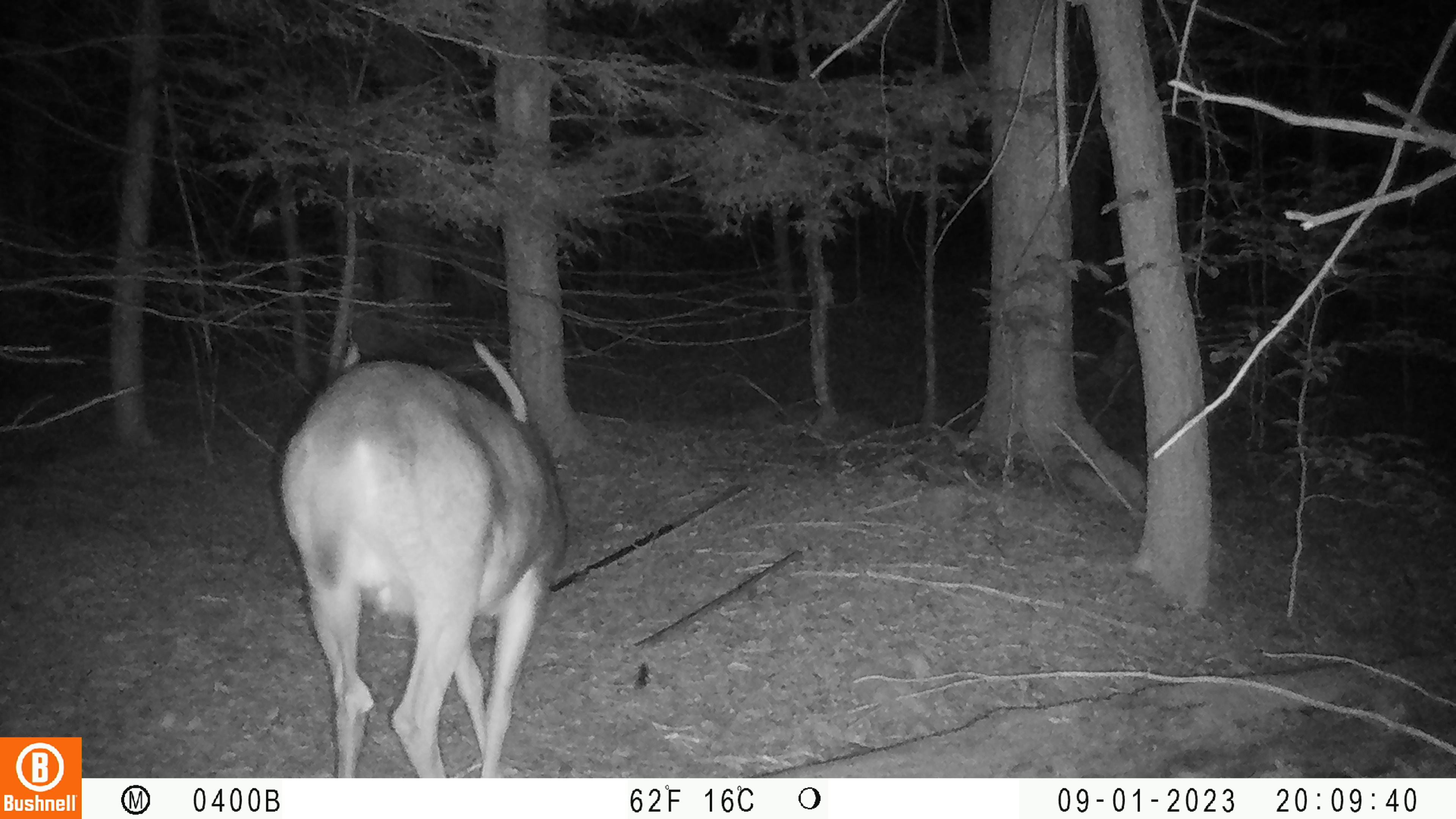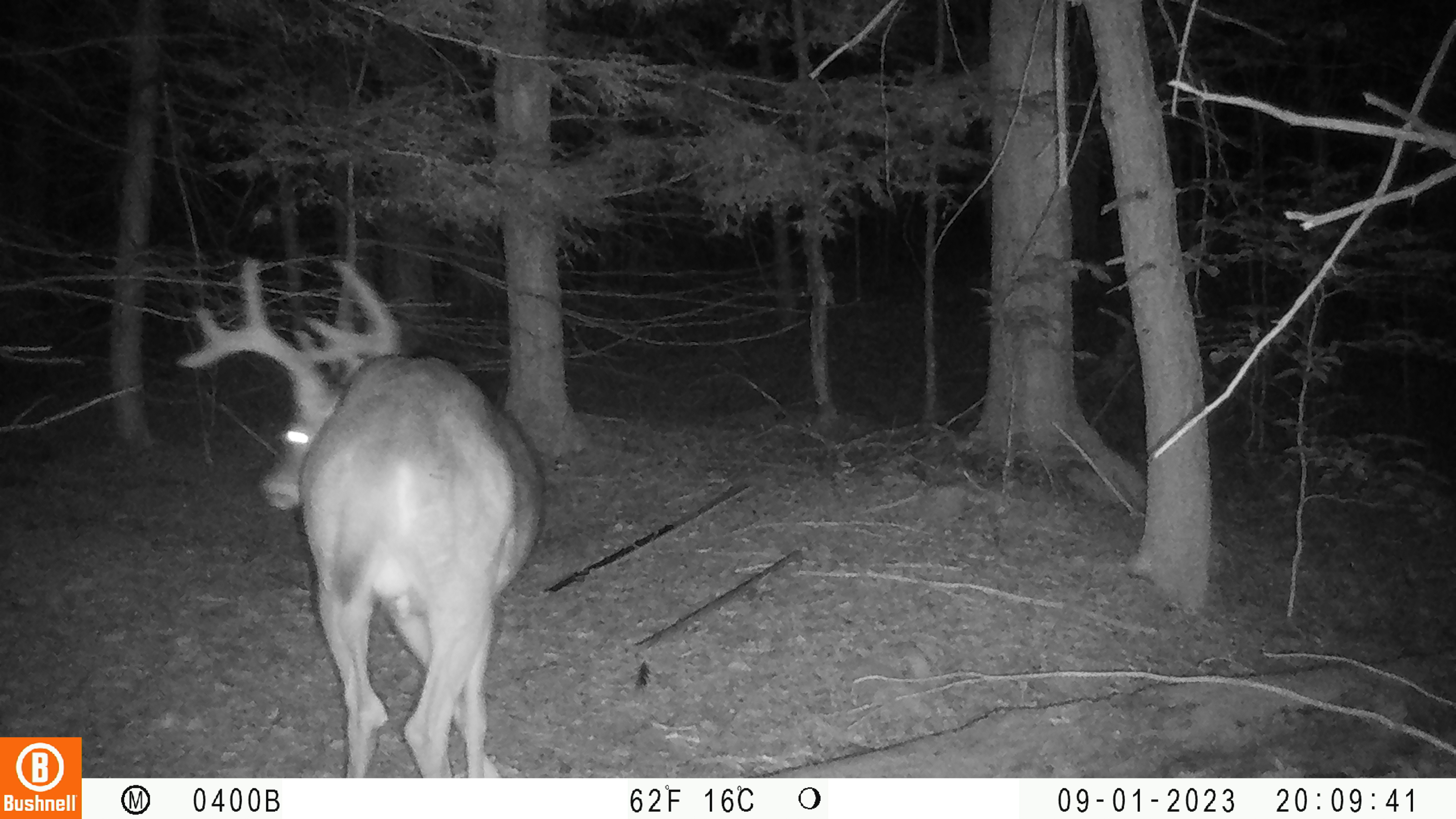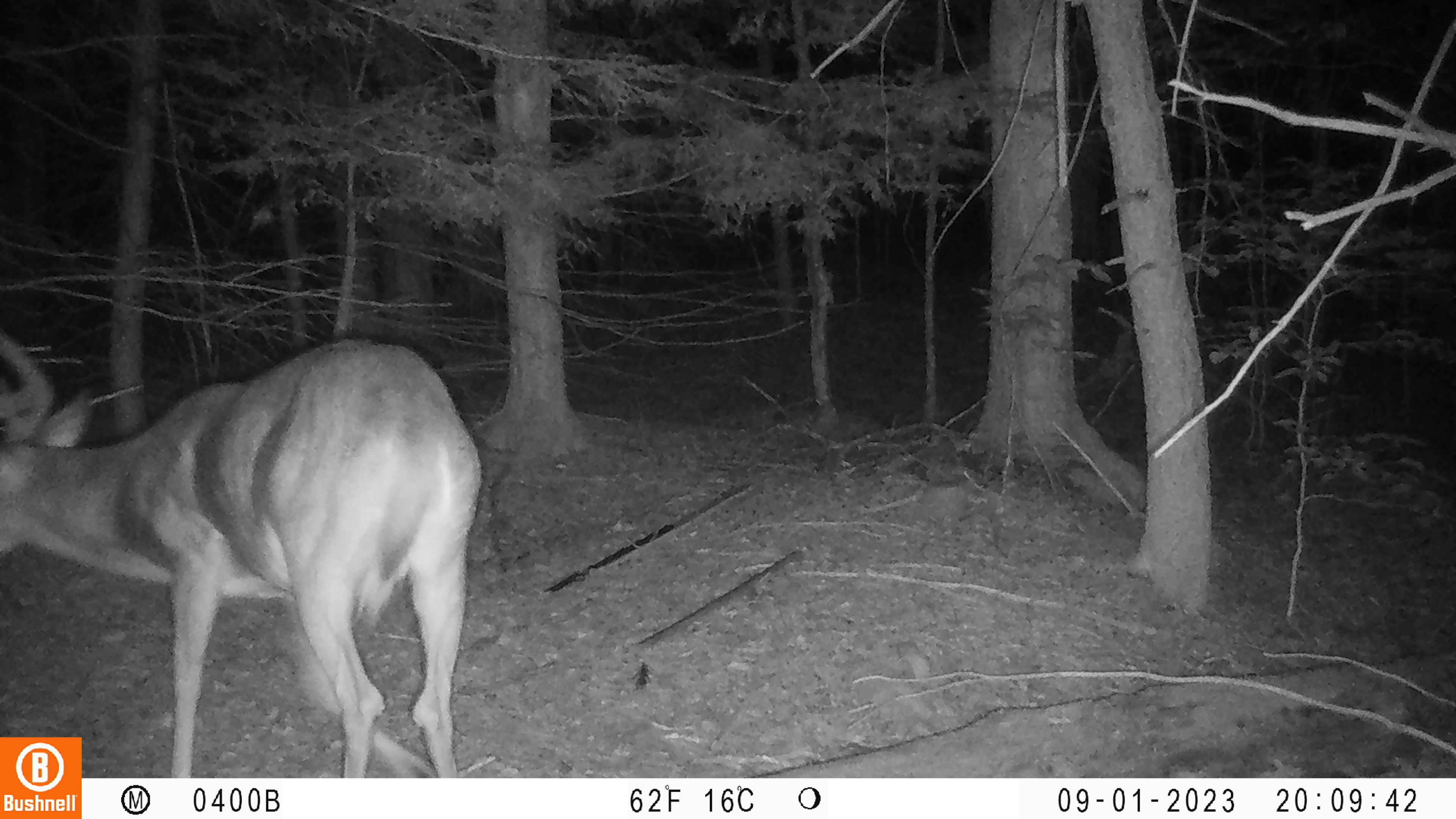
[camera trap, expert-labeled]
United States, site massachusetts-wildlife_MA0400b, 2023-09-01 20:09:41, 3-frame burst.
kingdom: Animalia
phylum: Chordata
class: Mammalia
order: Artiodactyla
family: Cervidae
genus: Odocoileus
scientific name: Odocoileus virginianus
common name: white-tailed deer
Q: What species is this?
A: White-tailed deer (Odocoileus virginianus).